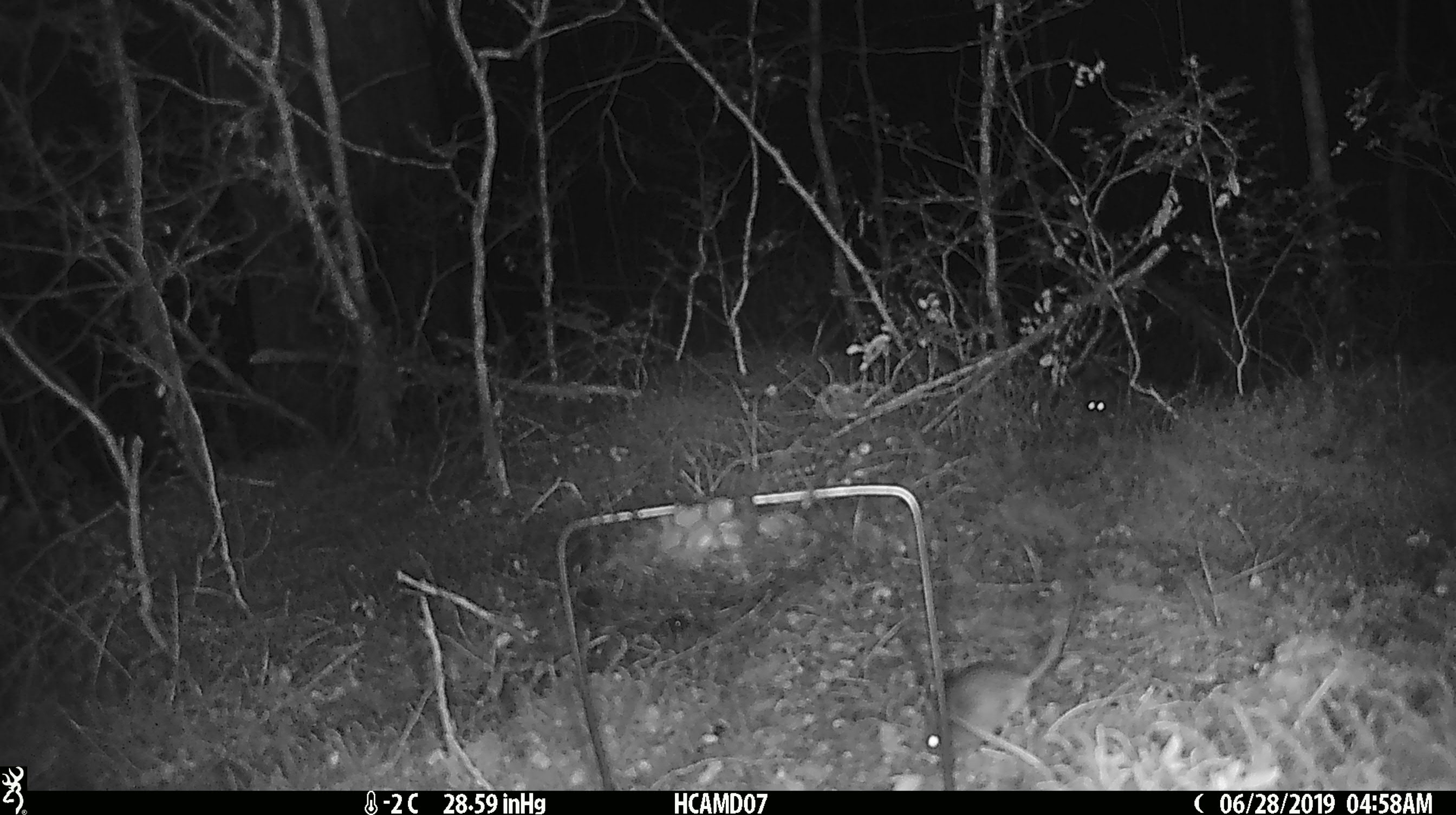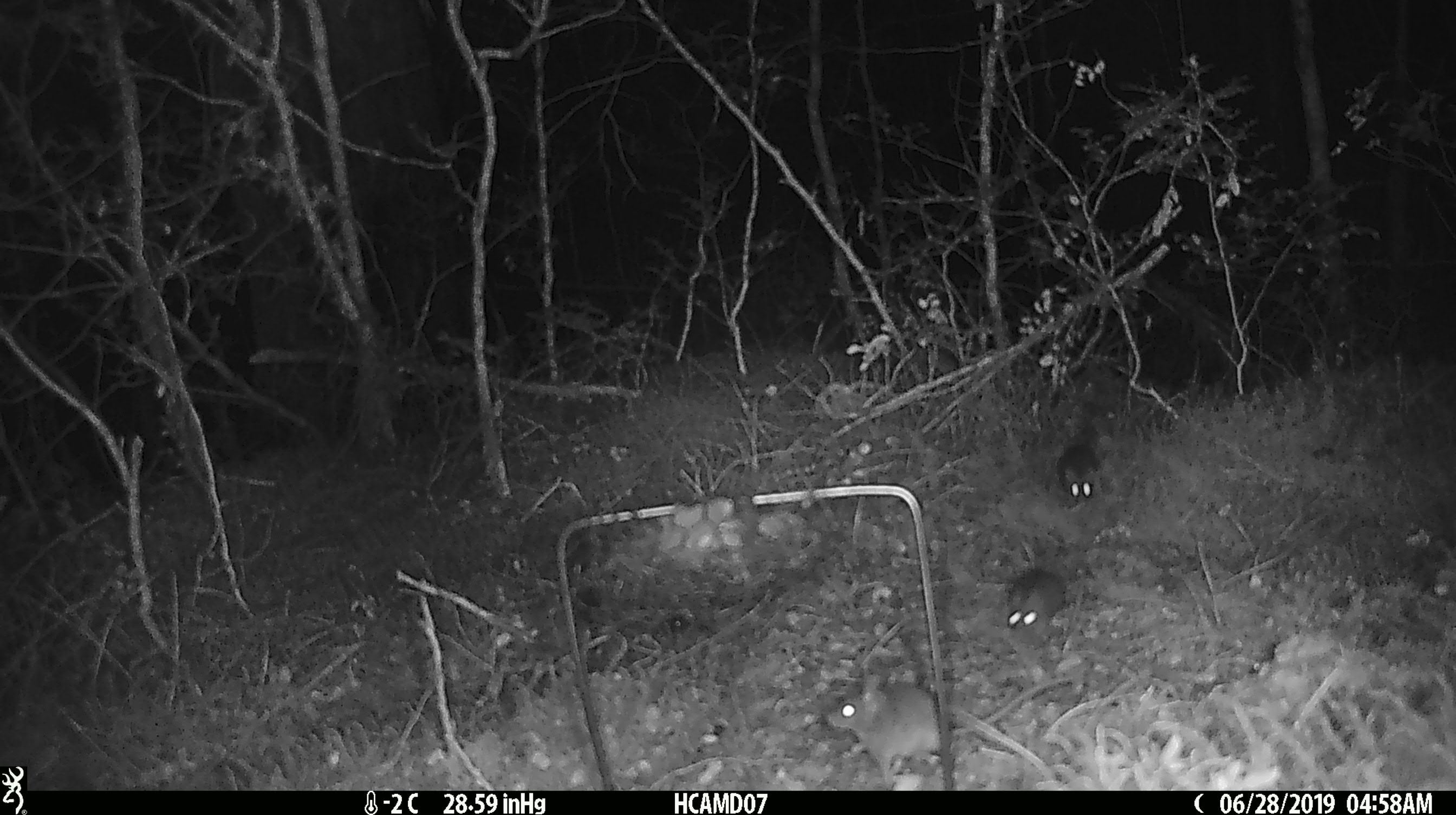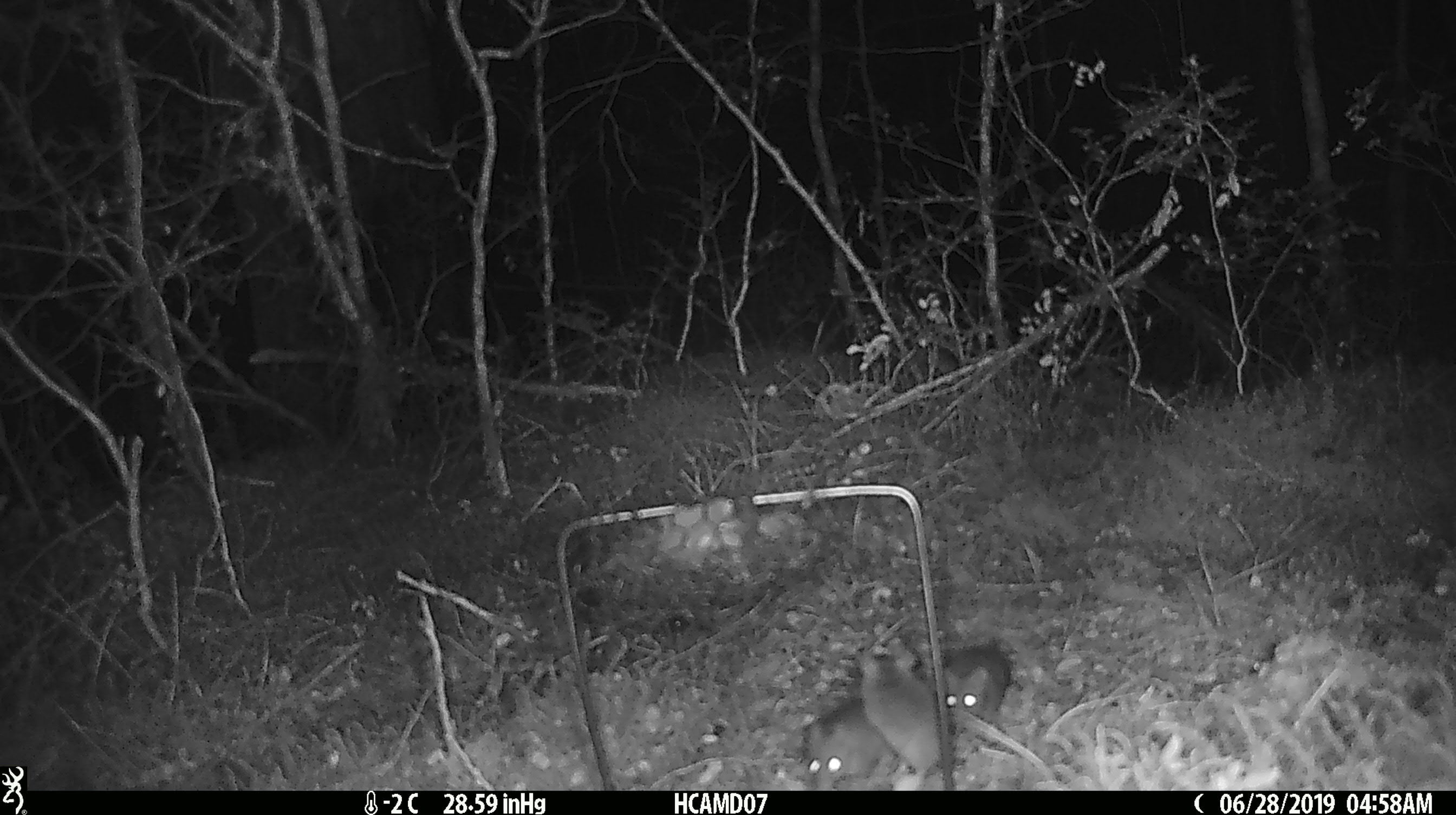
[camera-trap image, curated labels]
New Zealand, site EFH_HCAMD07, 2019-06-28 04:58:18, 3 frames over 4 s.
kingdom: Animalia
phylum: Chordata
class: Mammalia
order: Rodentia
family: Muridae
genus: Mus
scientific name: Mus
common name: mouse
Mouse (Mus).